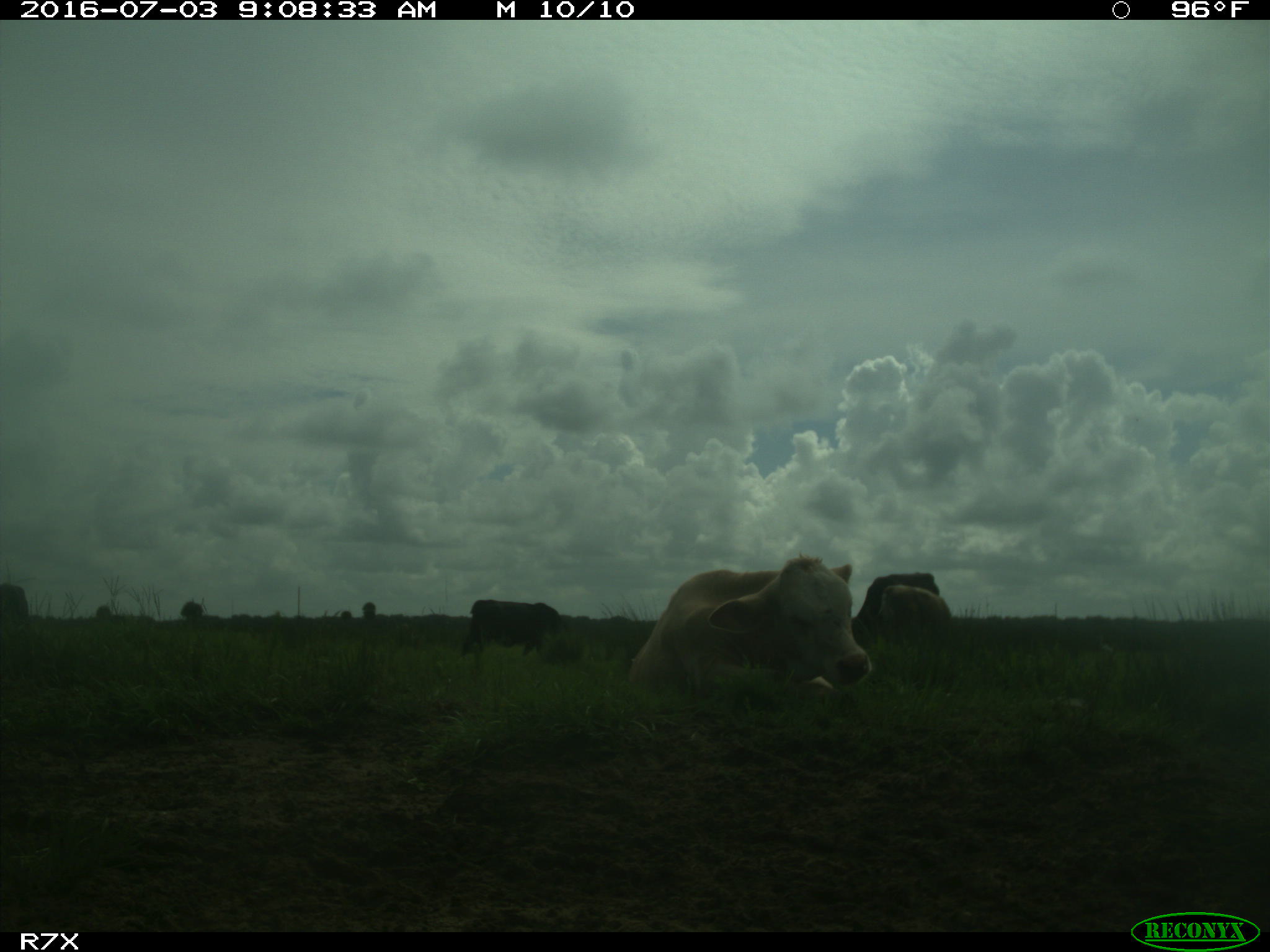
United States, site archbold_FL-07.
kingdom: Animalia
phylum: Chordata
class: Mammalia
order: Artiodactyla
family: Bovidae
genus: Bos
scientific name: Bos taurus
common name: domestic cow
Bos taurus (domestic cow).